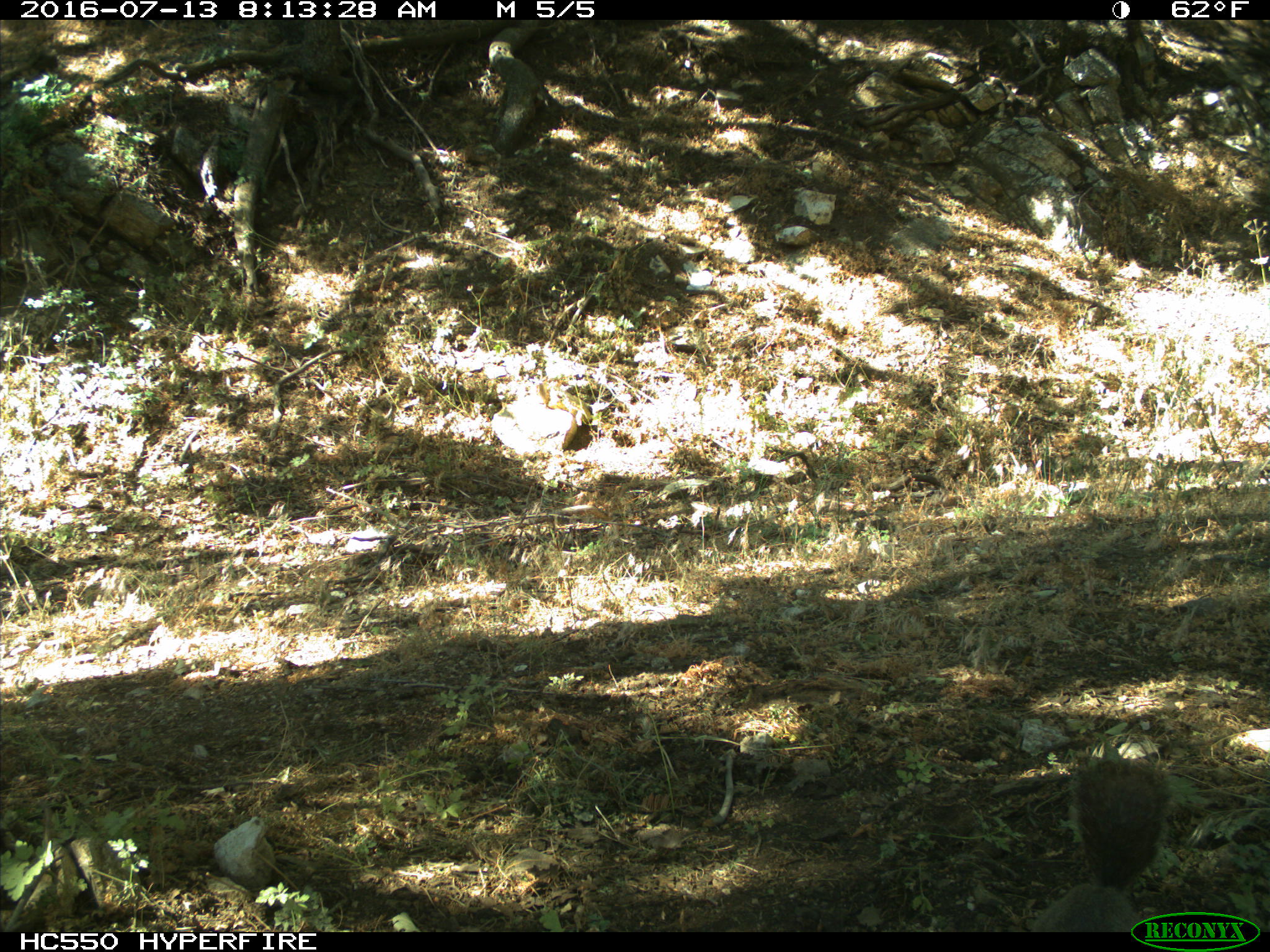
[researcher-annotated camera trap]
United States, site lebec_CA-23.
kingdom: Animalia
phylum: Chordata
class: Mammalia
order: Rodentia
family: Sciuridae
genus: Sciurus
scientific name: Sciurus carolinensis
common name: eastern gray squirrel